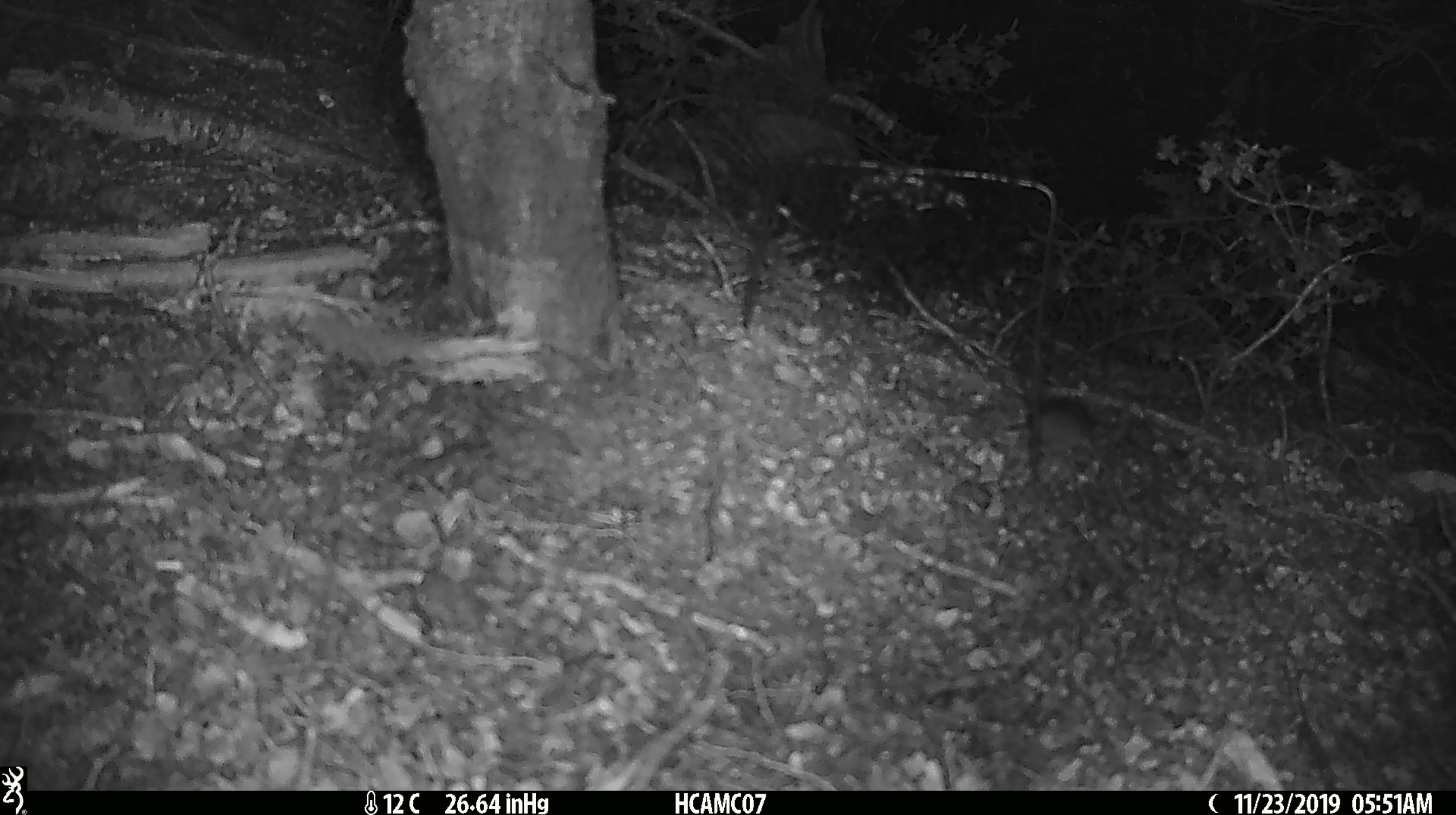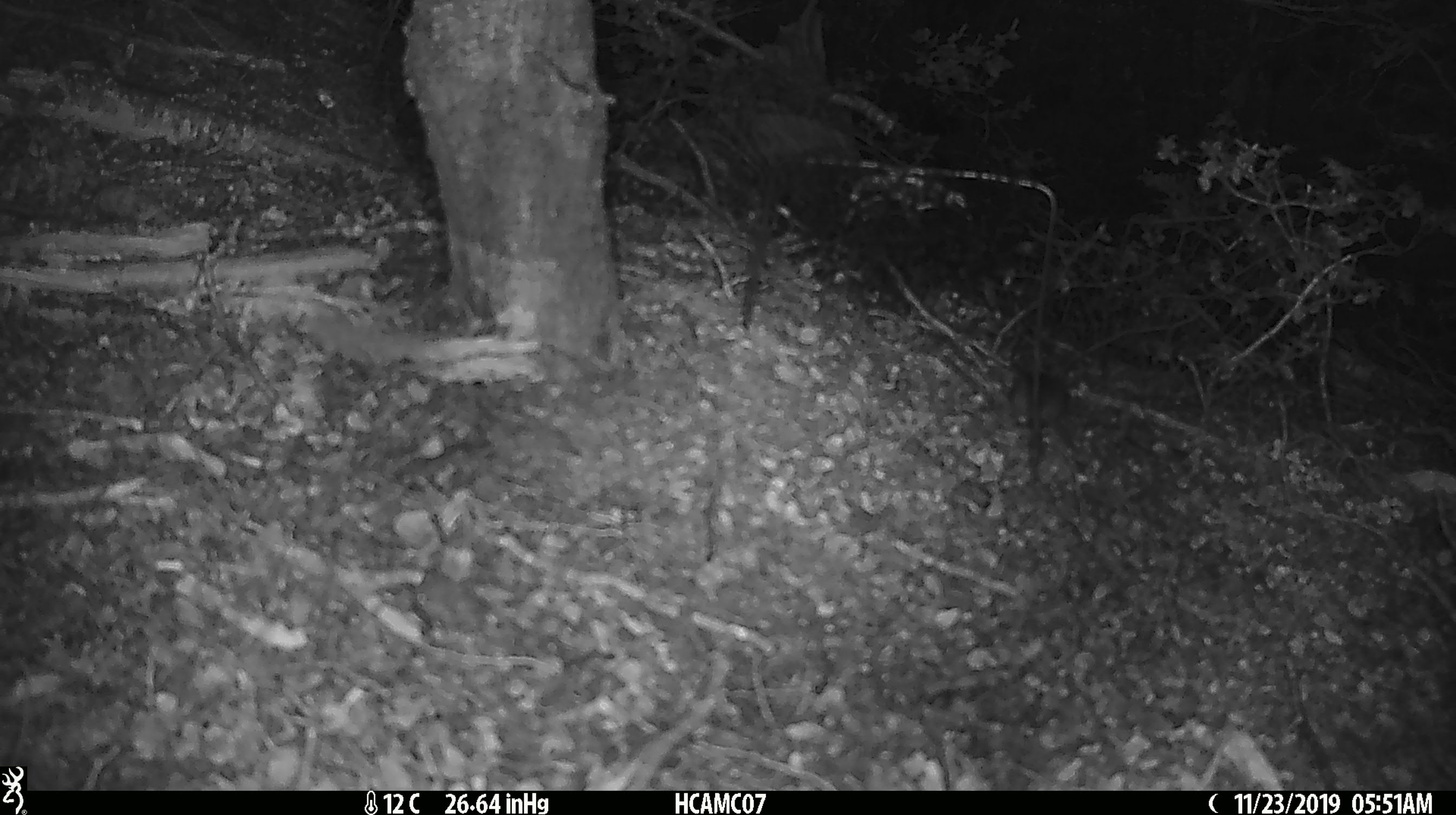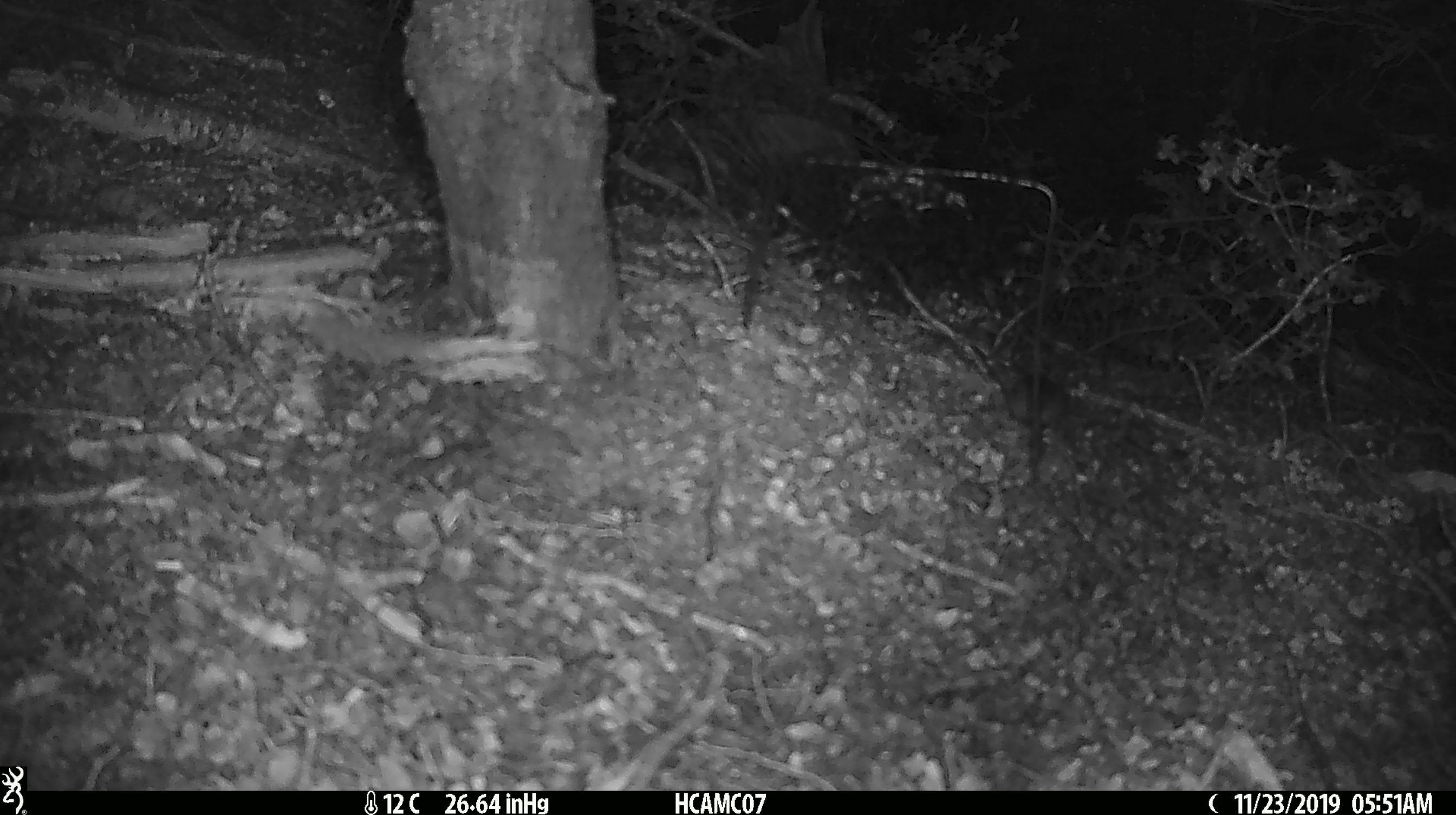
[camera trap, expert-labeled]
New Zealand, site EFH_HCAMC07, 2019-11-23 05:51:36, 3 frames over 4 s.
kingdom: Animalia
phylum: Chordata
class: Mammalia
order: Rodentia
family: Muridae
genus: Mus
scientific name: Mus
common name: mouse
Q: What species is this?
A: Mouse (Mus).